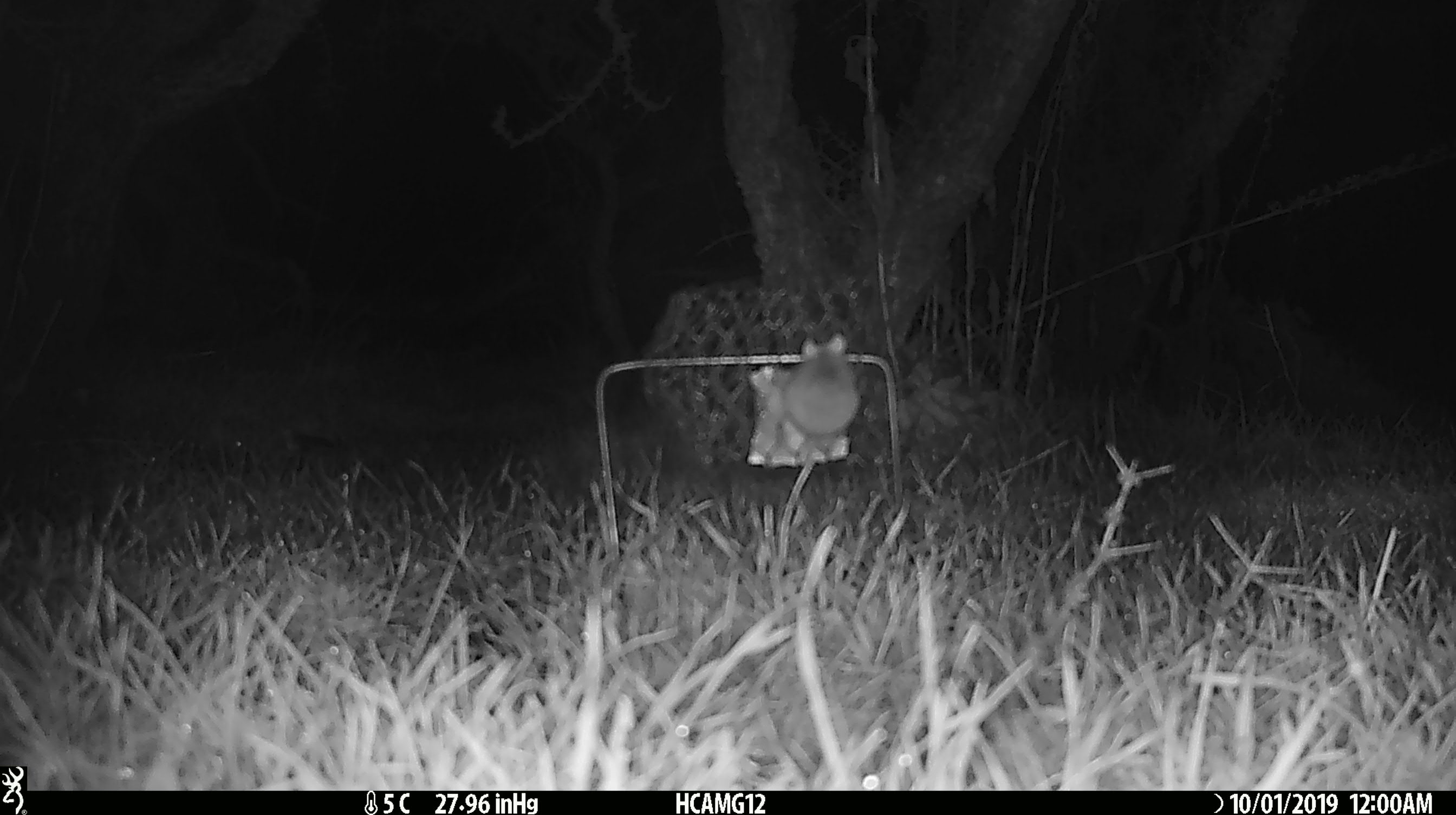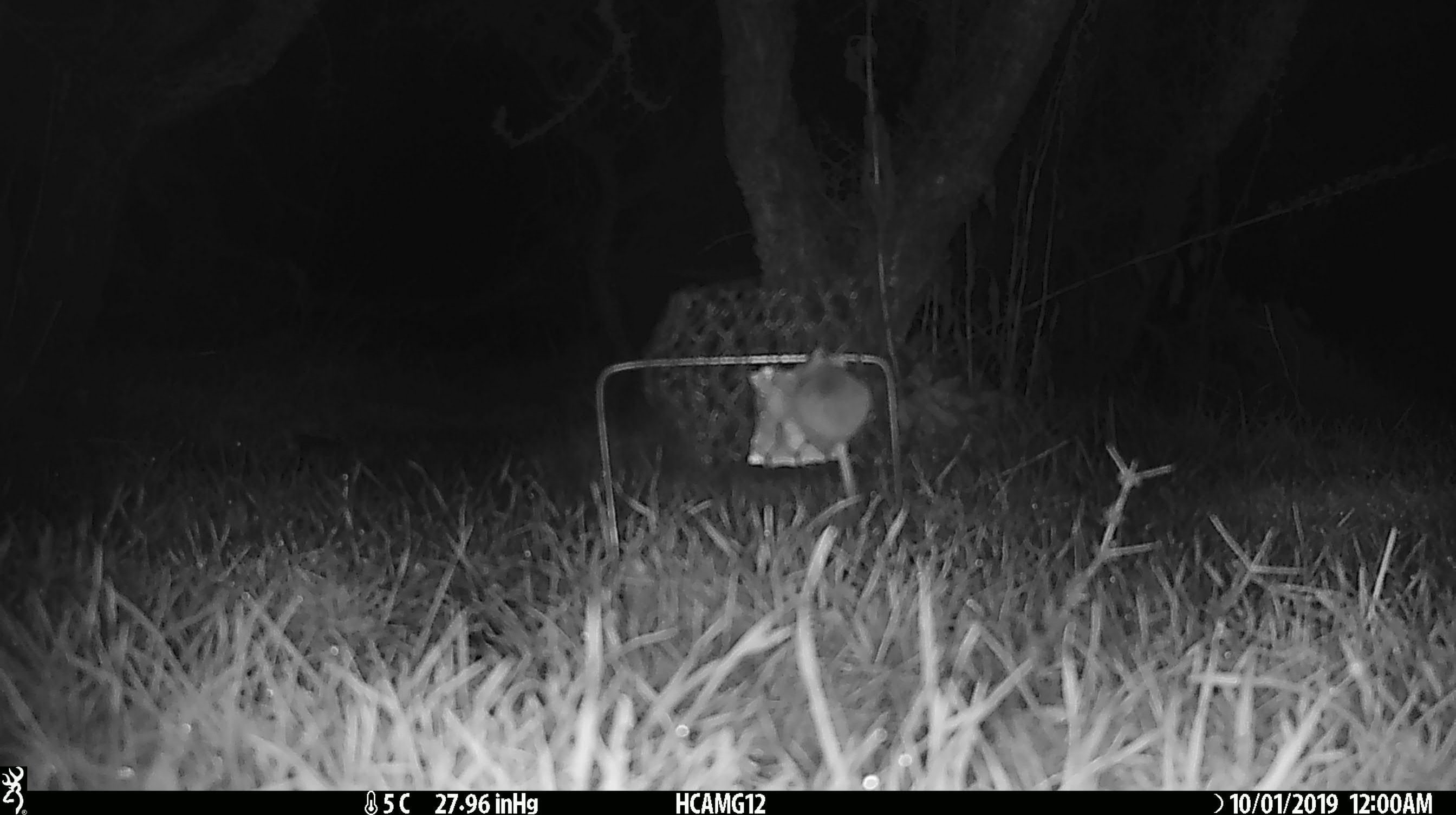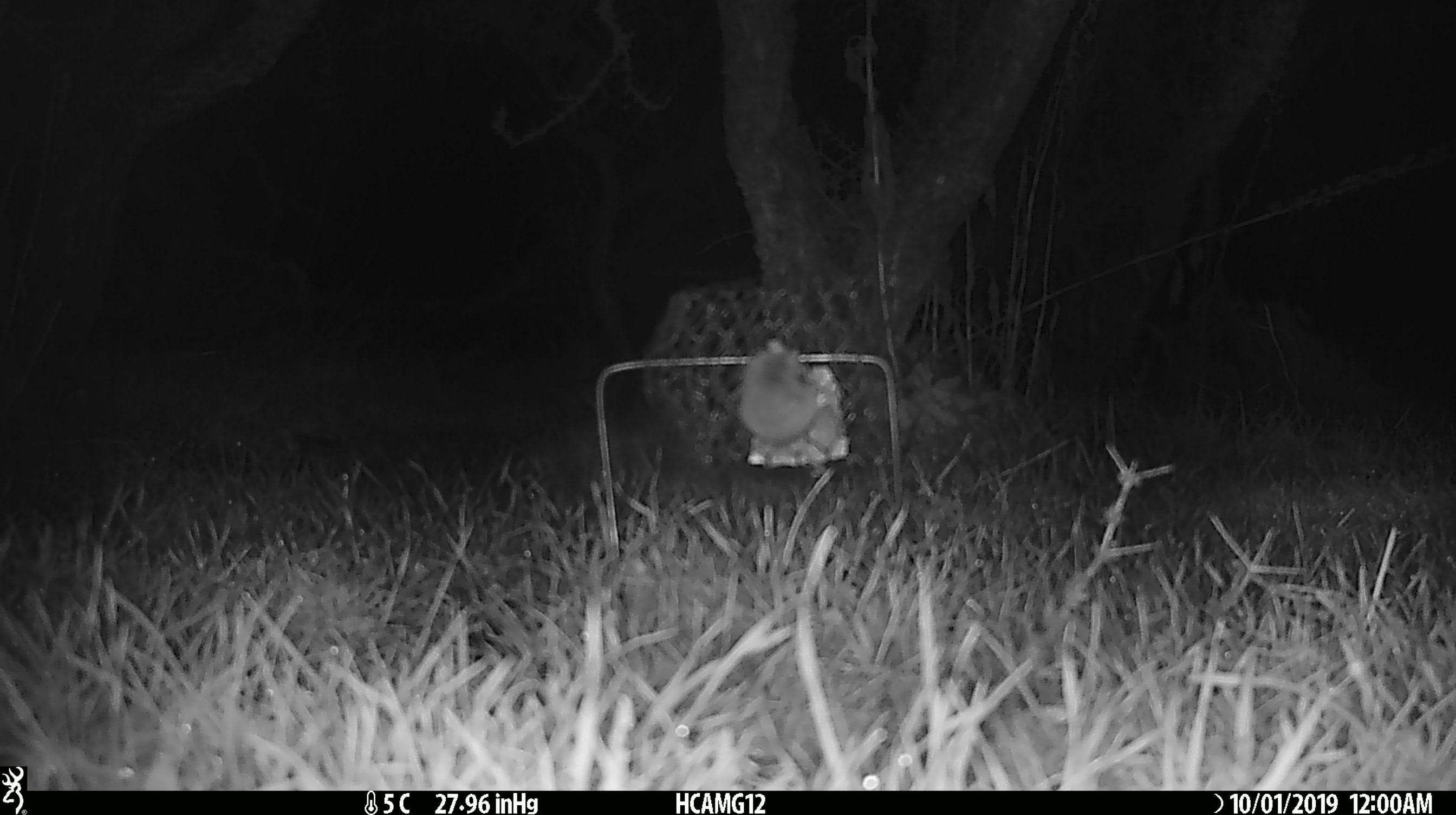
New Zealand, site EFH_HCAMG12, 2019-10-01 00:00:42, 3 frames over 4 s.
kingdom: Animalia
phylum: Chordata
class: Mammalia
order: Rodentia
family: Muridae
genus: Mus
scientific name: Mus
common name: mouse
Mouse (Mus).